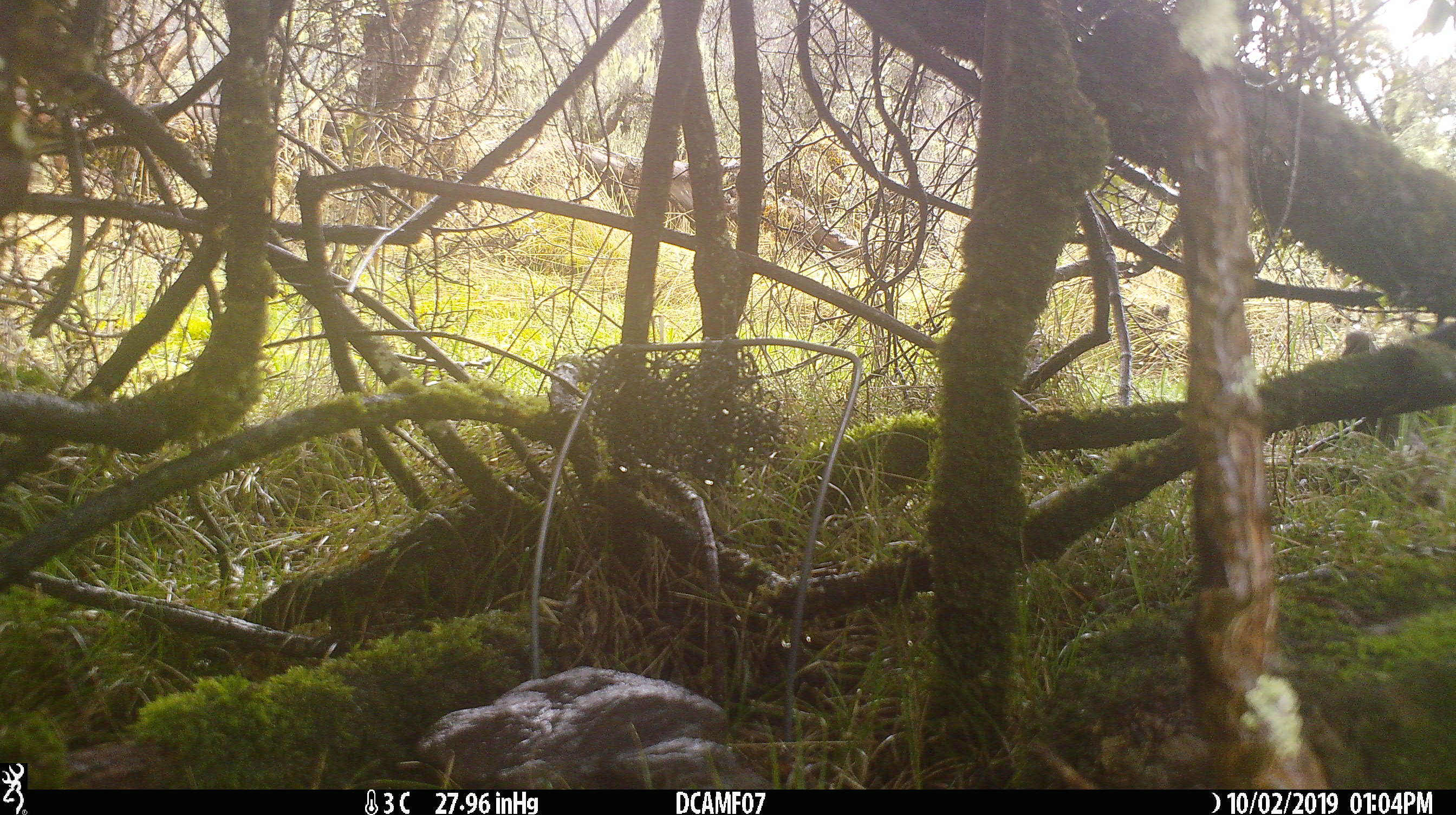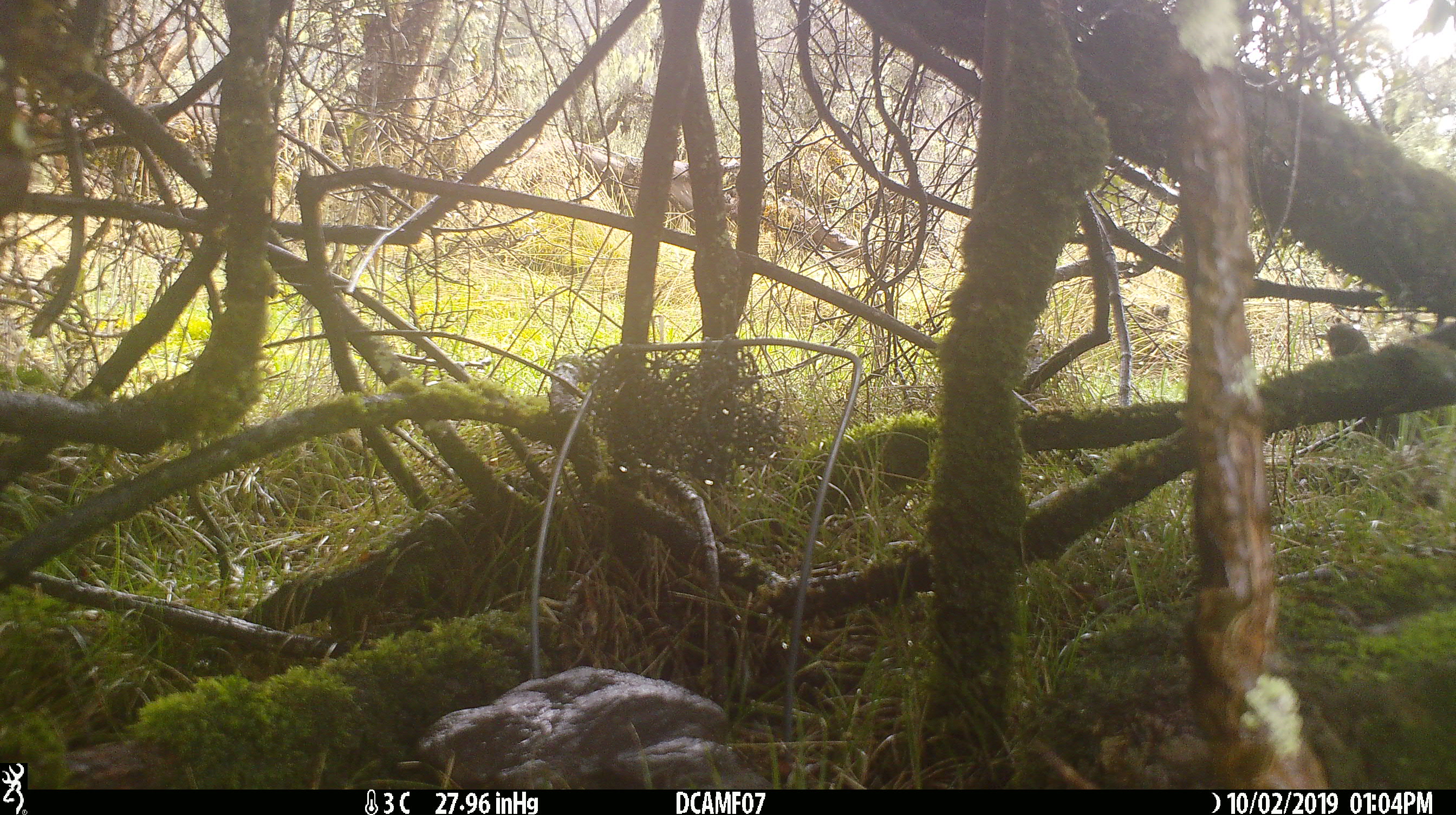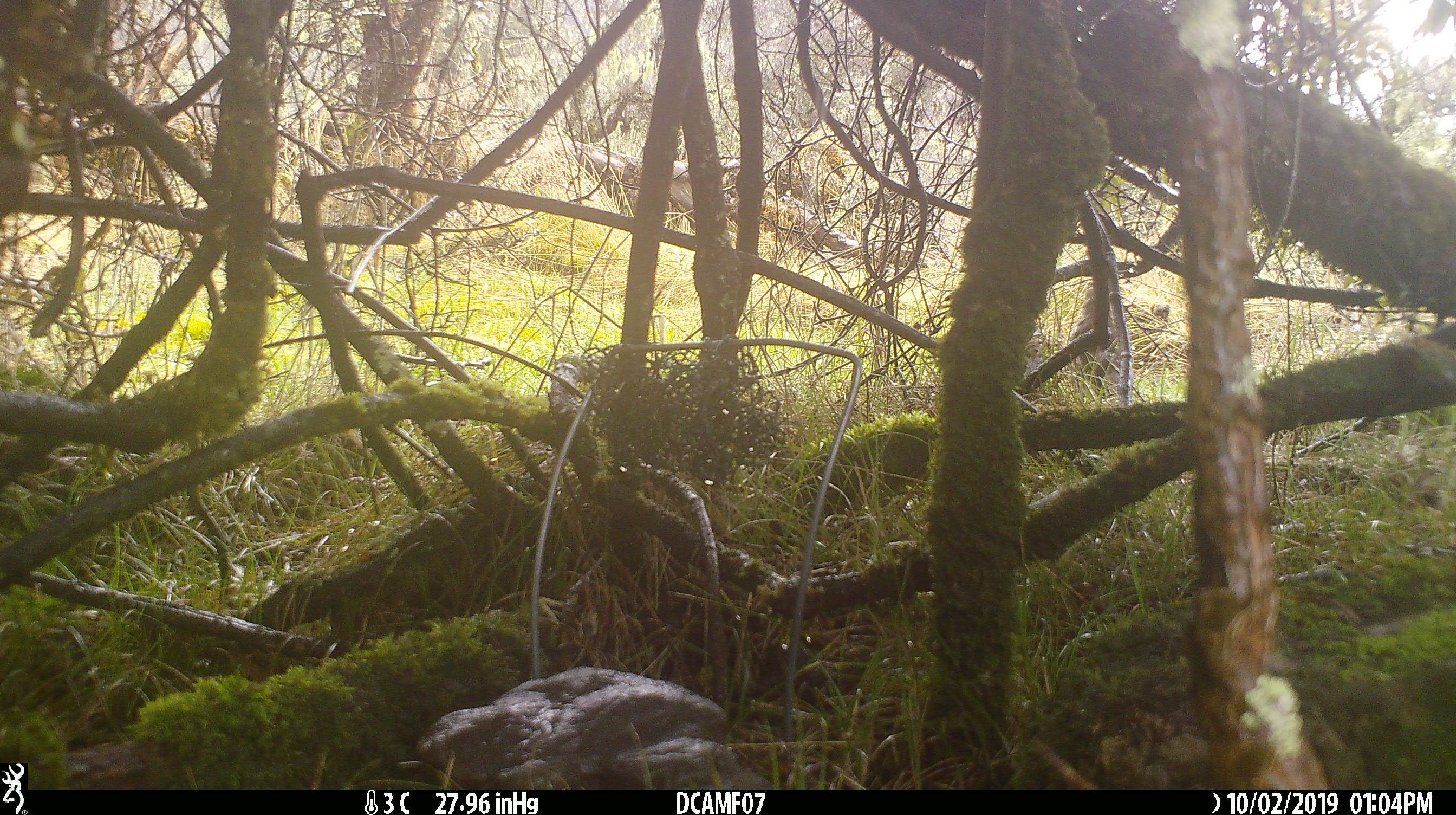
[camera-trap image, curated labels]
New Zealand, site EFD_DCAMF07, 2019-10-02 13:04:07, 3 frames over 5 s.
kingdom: Animalia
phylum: Chordata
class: Aves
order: Passeriformes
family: Turdidae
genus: Turdus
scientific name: Turdus philomelos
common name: song thrush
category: thrush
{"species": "thrush (song thrush) (Turdus philomelos)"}